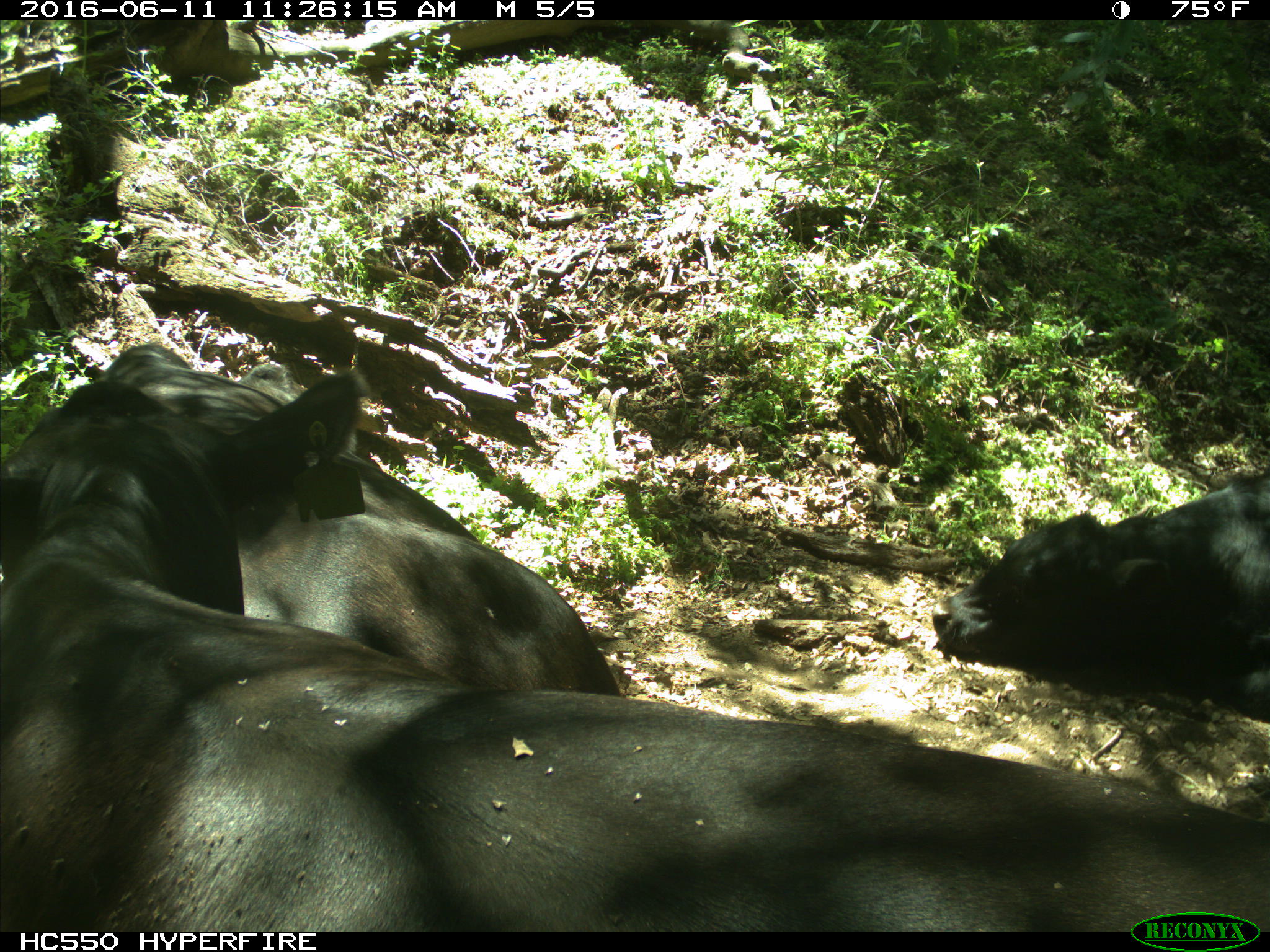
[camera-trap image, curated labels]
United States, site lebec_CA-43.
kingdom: Animalia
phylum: Chordata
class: Mammalia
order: Artiodactyla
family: Bovidae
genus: Bos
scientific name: Bos taurus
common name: domestic cow